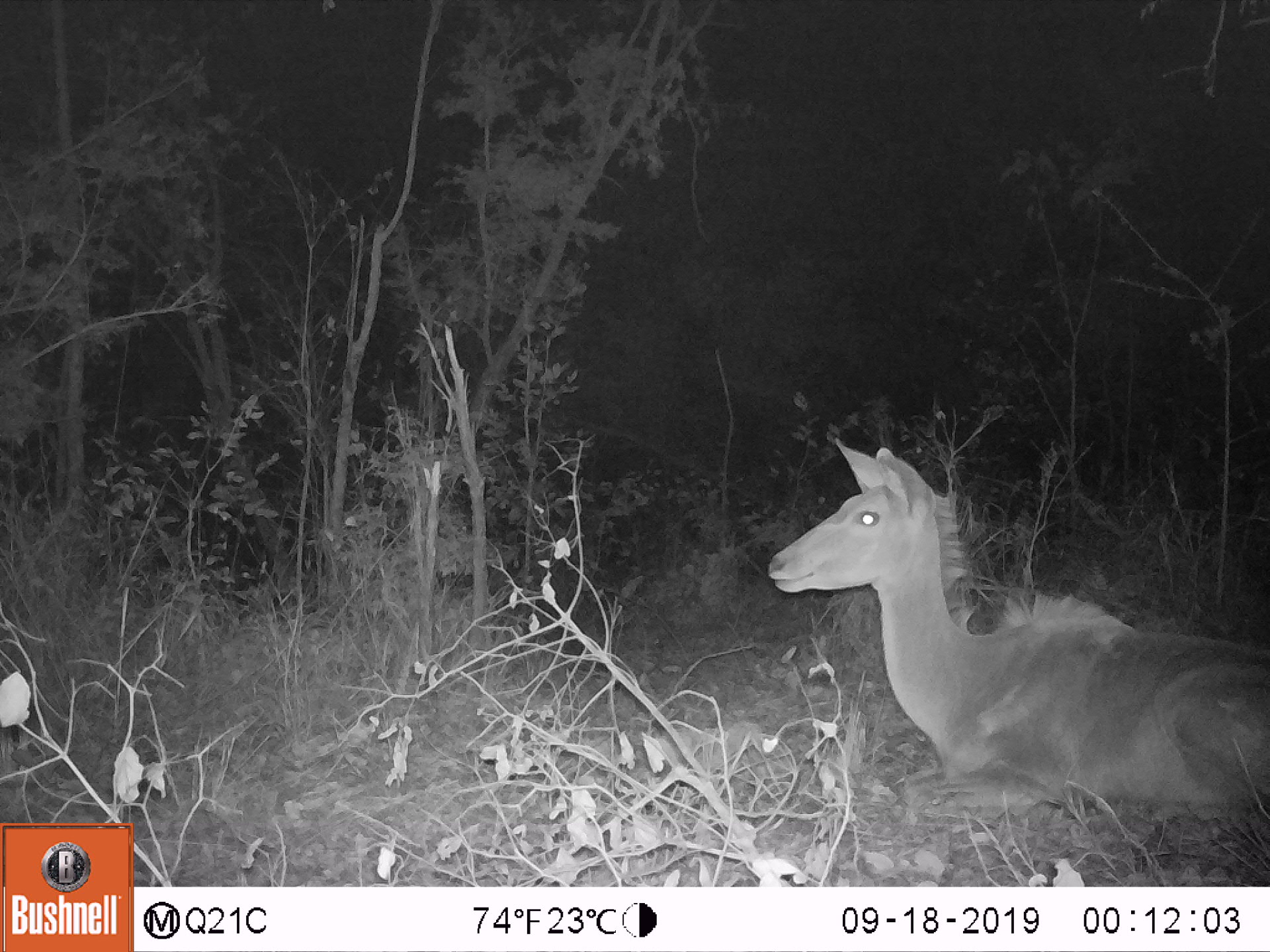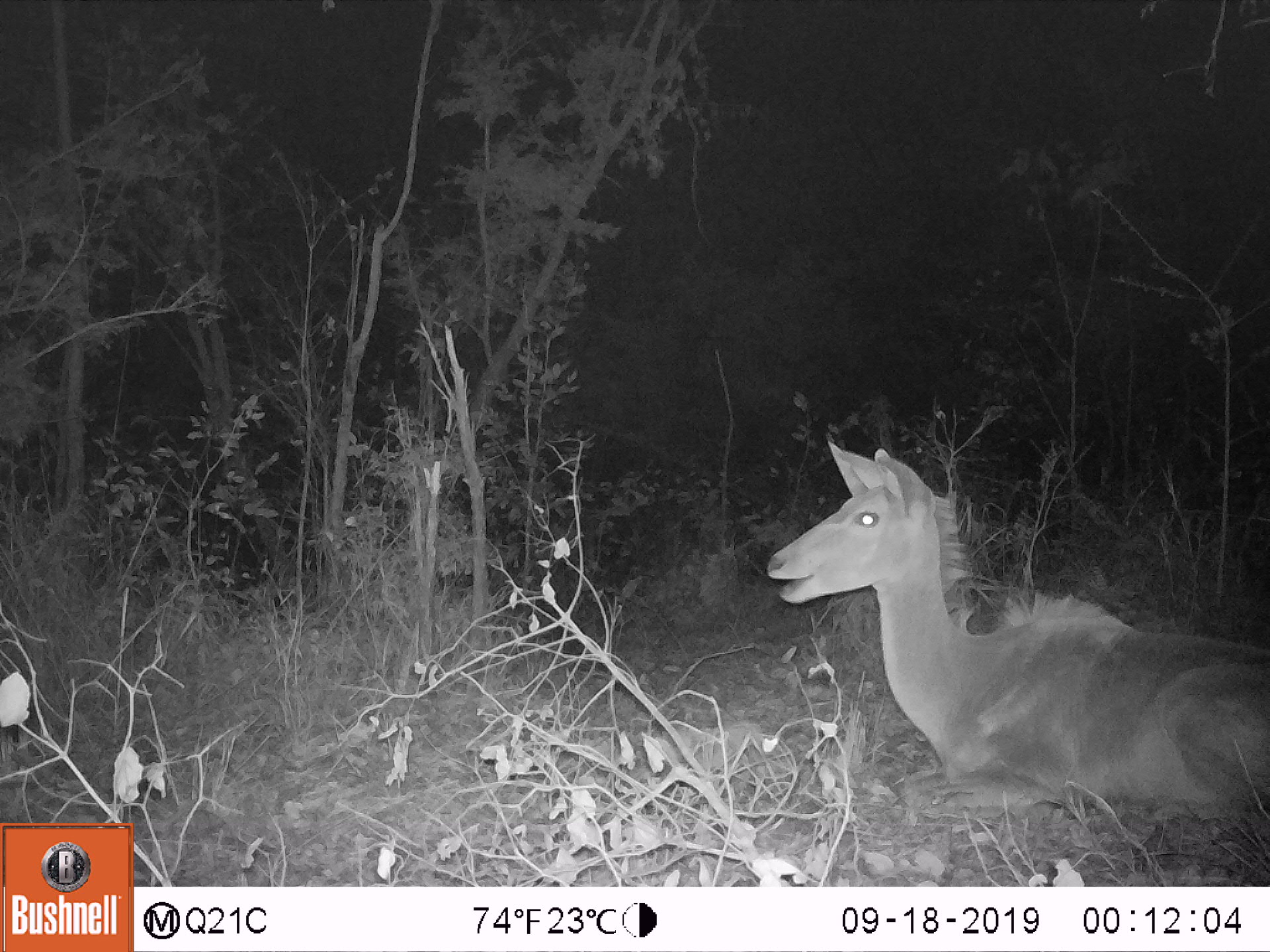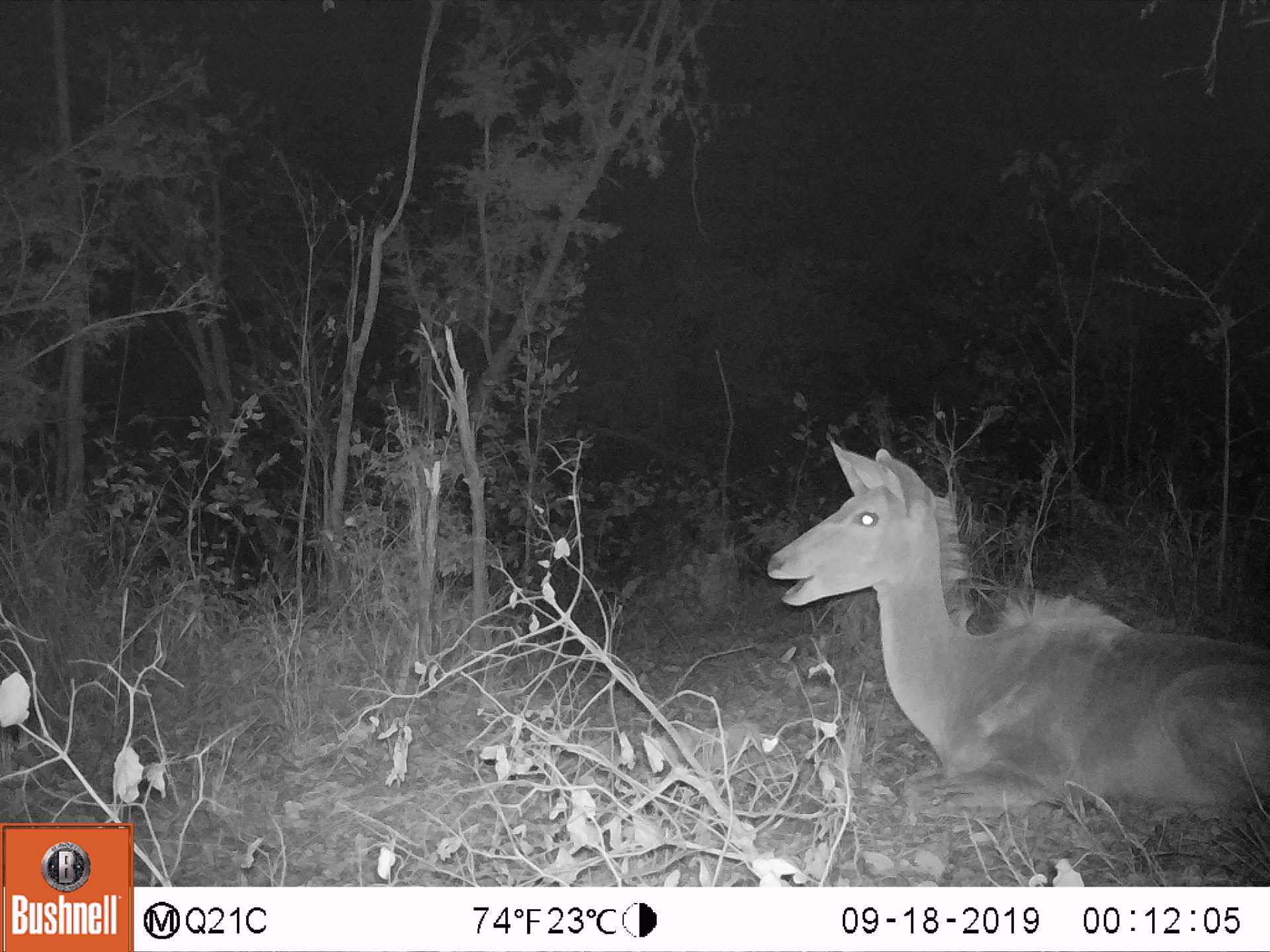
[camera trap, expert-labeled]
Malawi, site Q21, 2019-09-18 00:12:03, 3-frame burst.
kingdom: Animalia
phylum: Chordata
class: Mammalia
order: Artiodactyla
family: Bovidae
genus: Tragelaphus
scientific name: Tragelaphus strepsiceros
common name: greater kudu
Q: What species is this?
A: Greater kudu (Tragelaphus strepsiceros).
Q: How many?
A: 1.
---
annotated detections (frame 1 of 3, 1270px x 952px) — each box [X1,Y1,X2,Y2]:
greater kudu: [757,426,1262,829]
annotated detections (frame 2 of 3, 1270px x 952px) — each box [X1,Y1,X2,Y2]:
greater kudu: [750,437,1260,835]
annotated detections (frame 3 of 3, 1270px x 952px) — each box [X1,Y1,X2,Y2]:
greater kudu: [755,424,1262,838]